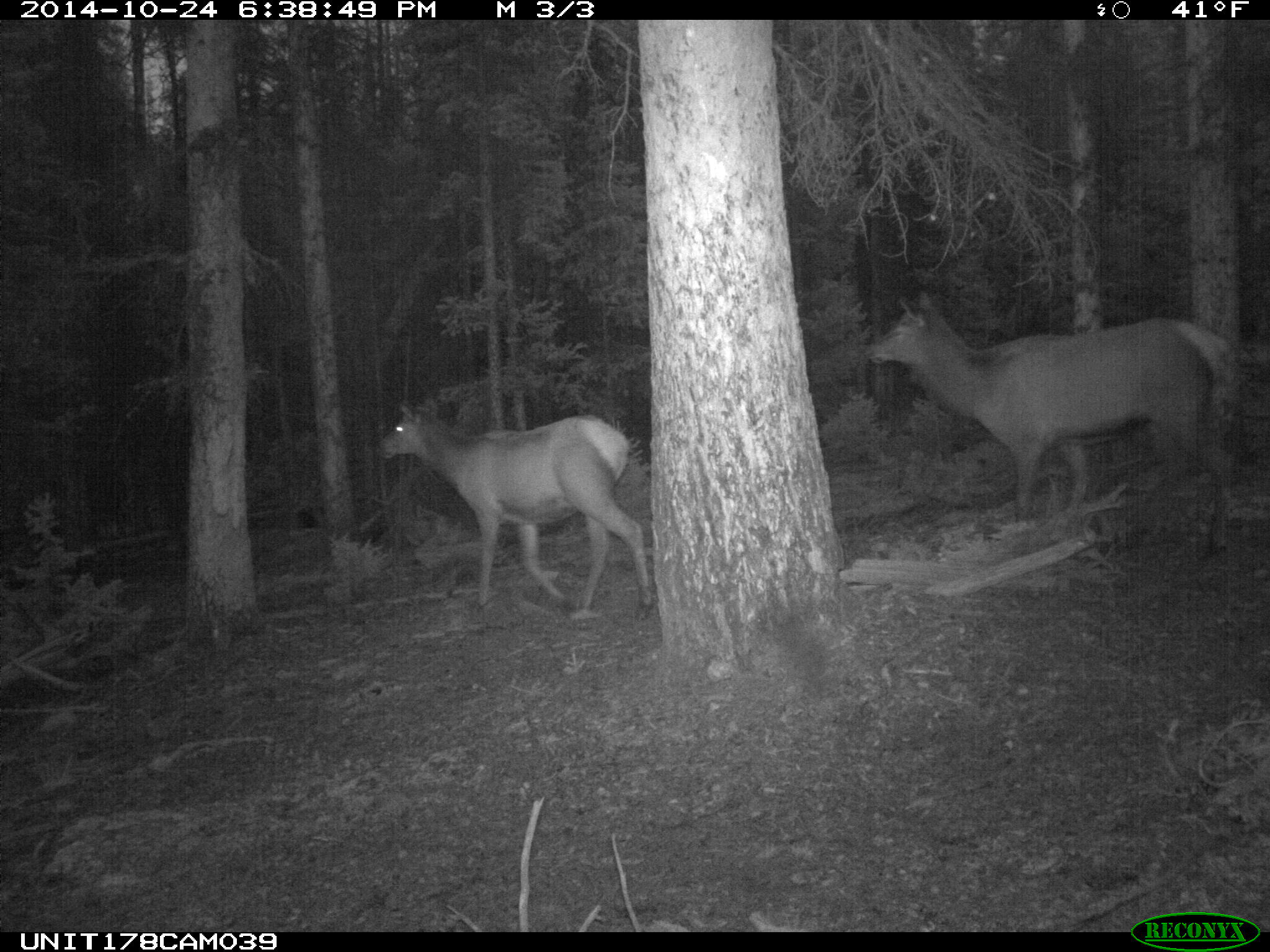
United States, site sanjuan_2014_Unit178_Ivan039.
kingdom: Animalia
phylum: Chordata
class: Mammalia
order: Artiodactyla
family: Cervidae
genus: Cervus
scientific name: Cervus elaphus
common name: red deer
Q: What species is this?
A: Cervus elaphus (red deer).